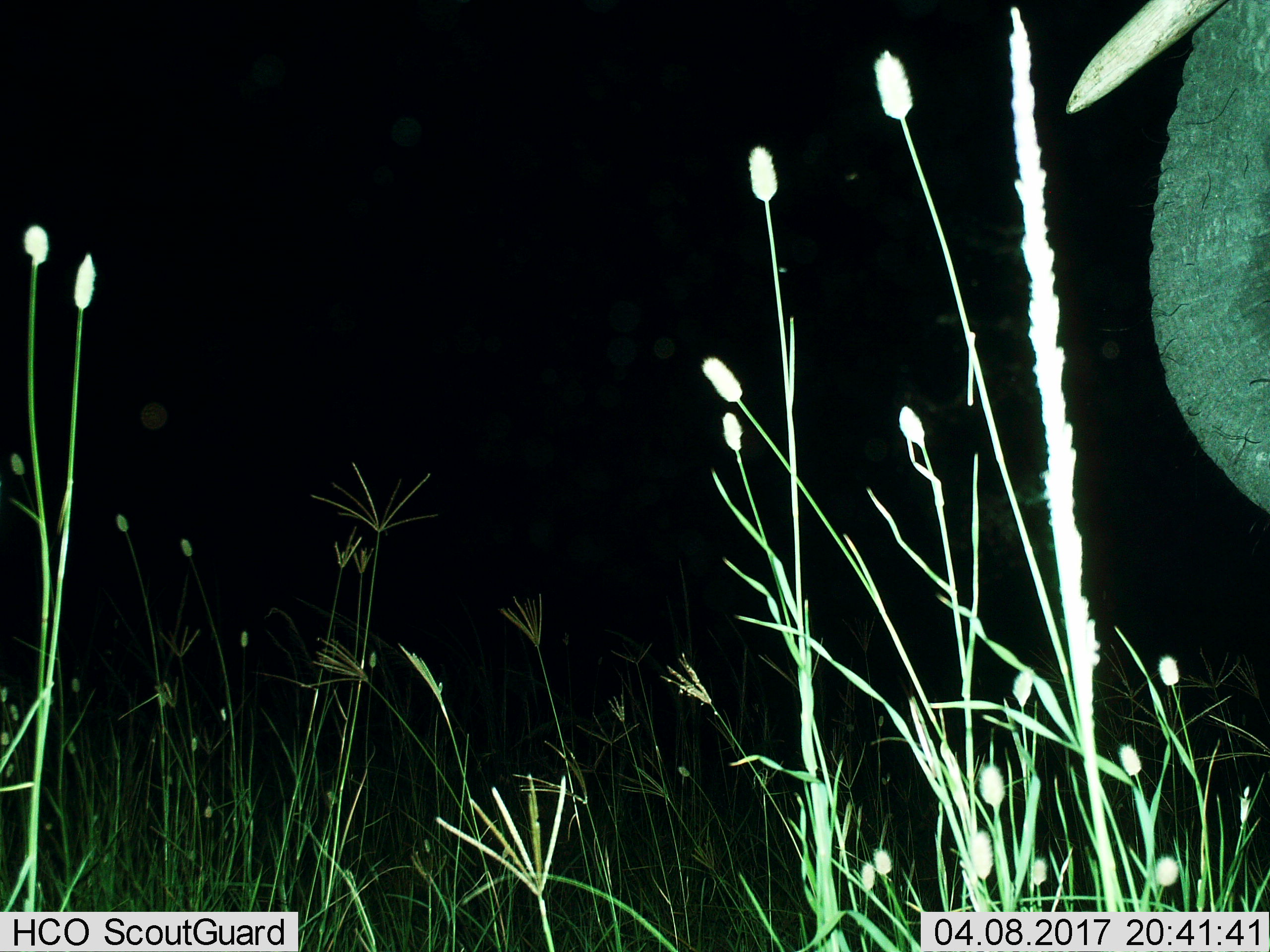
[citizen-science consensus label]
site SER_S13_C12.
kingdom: Animalia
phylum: Chordata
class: Mammalia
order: Proboscidea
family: Elephantidae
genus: Loxodonta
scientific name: Loxodonta africana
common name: african bush elephant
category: elephant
Elephant (african bush elephant) (Loxodonta africana), count 1. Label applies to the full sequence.